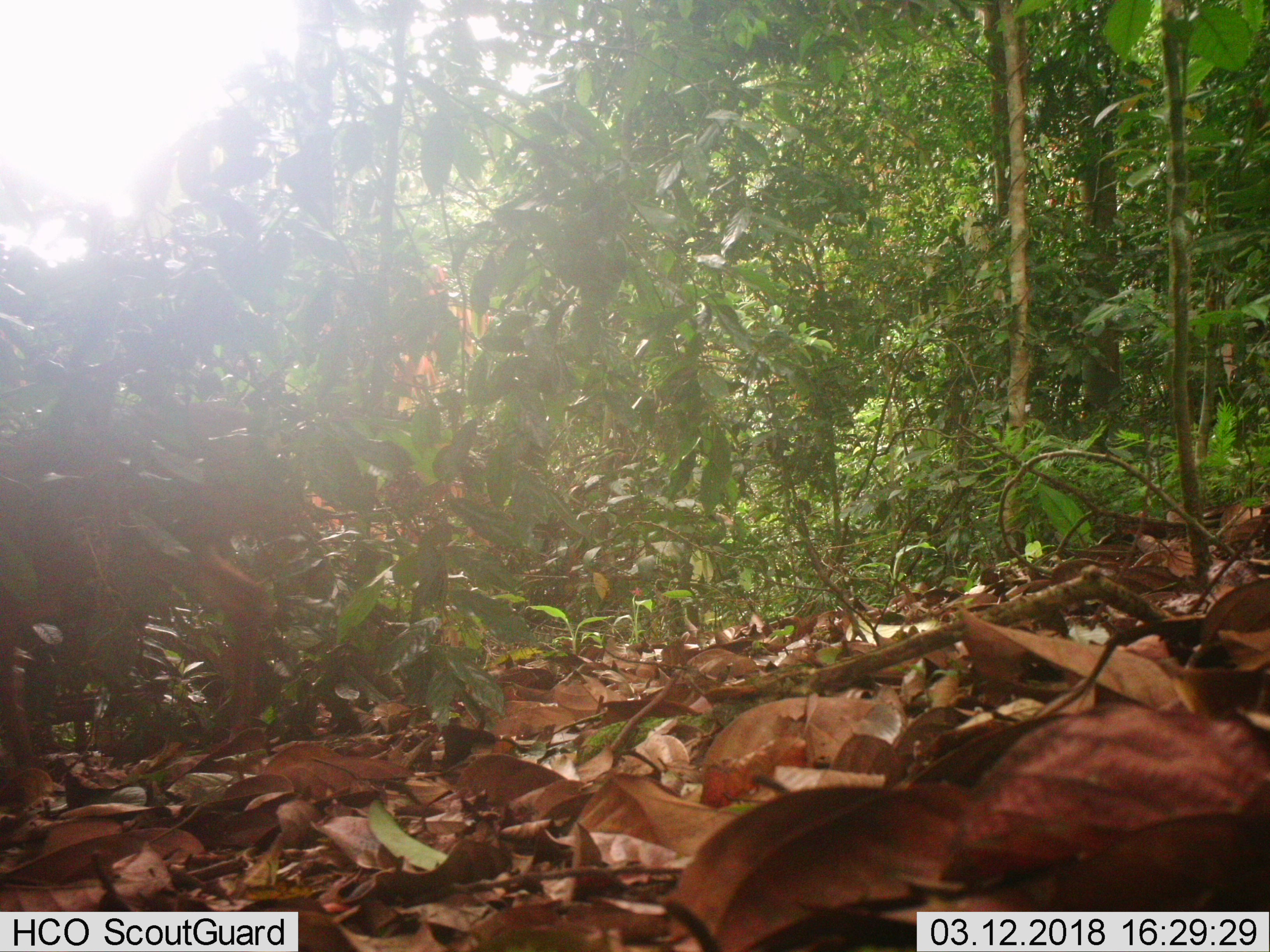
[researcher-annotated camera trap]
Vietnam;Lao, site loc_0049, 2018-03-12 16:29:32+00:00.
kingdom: Animalia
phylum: Chordata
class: Mammalia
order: Artiodactyla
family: Cervidae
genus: Muntiacus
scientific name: Muntiacus vuquangensis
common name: large-antlered muntjac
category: large antlered muntjac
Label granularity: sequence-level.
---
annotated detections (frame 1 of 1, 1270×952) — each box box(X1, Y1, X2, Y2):
large antlered muntjac: box(0, 472, 269, 808)